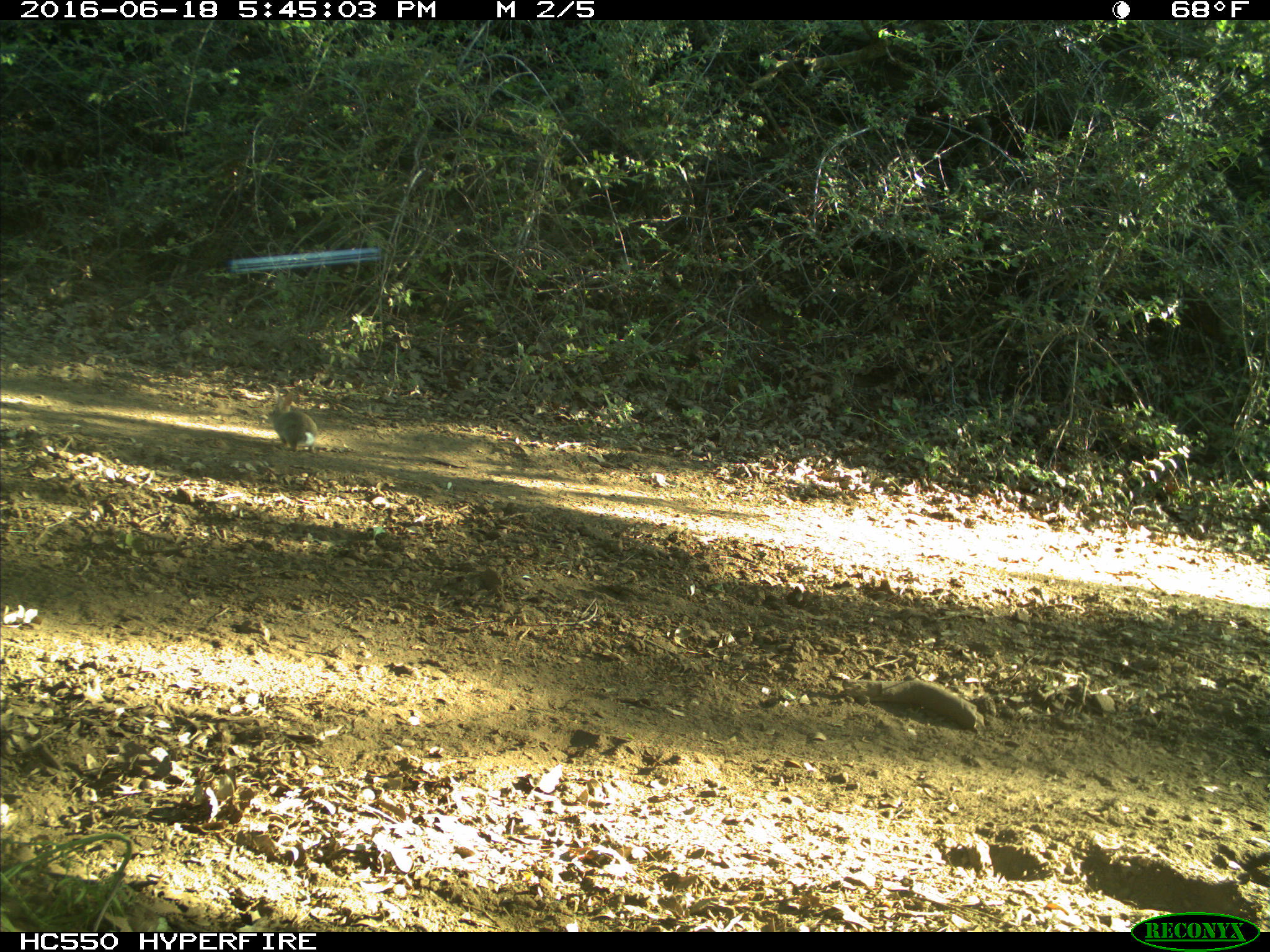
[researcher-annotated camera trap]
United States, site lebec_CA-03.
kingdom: Animalia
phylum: Chordata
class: Mammalia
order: Lagomorpha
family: Leporidae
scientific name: Leporidae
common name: rabbits and hares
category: unidentified rabbit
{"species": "unidentified rabbit (rabbits and hares) (Leporidae)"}